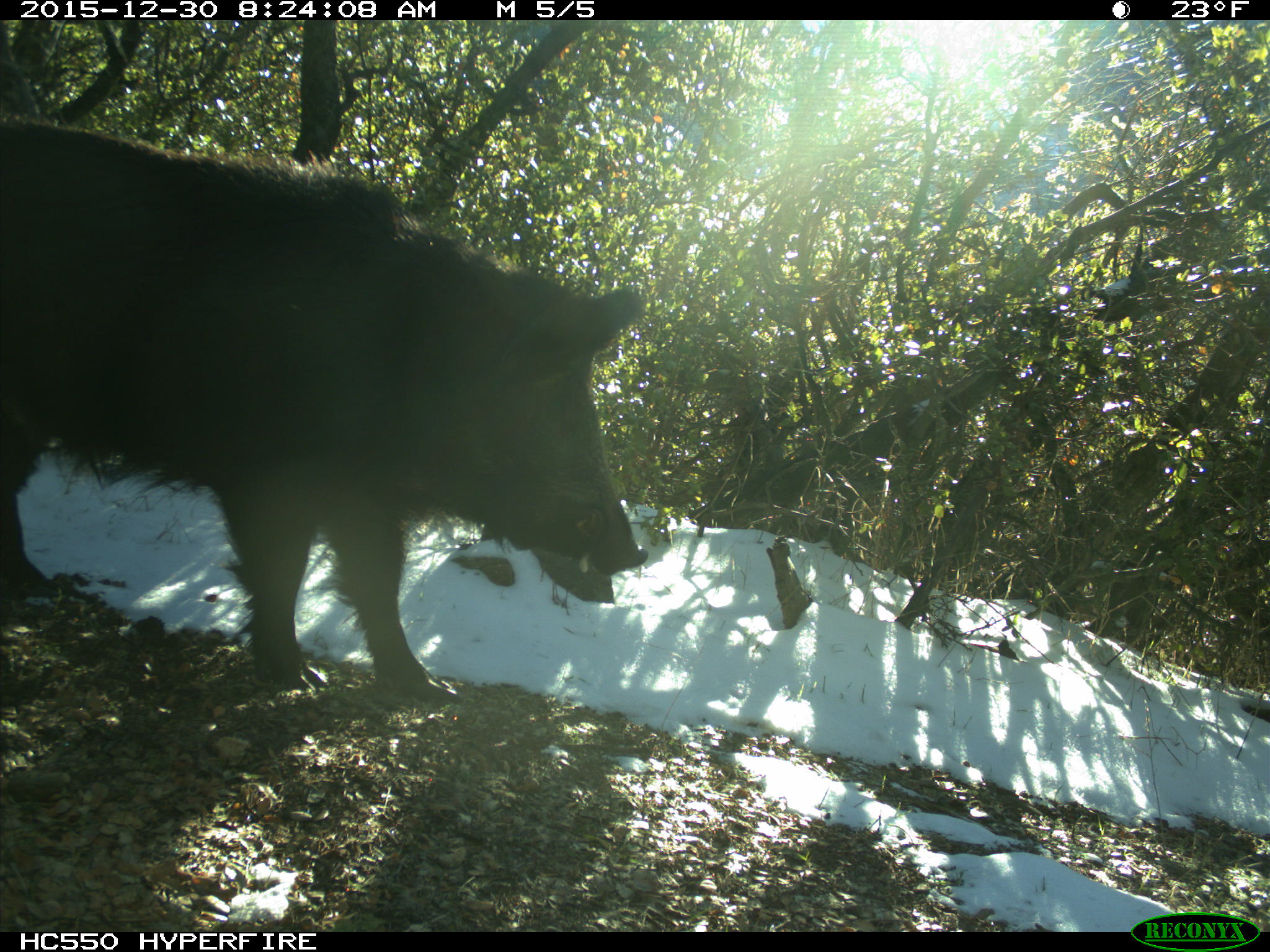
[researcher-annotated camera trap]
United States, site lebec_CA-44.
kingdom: Animalia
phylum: Chordata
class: Mammalia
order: Artiodactyla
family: Suidae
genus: Sus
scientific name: Sus scrofa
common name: wild boar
Sus scrofa (wild boar).